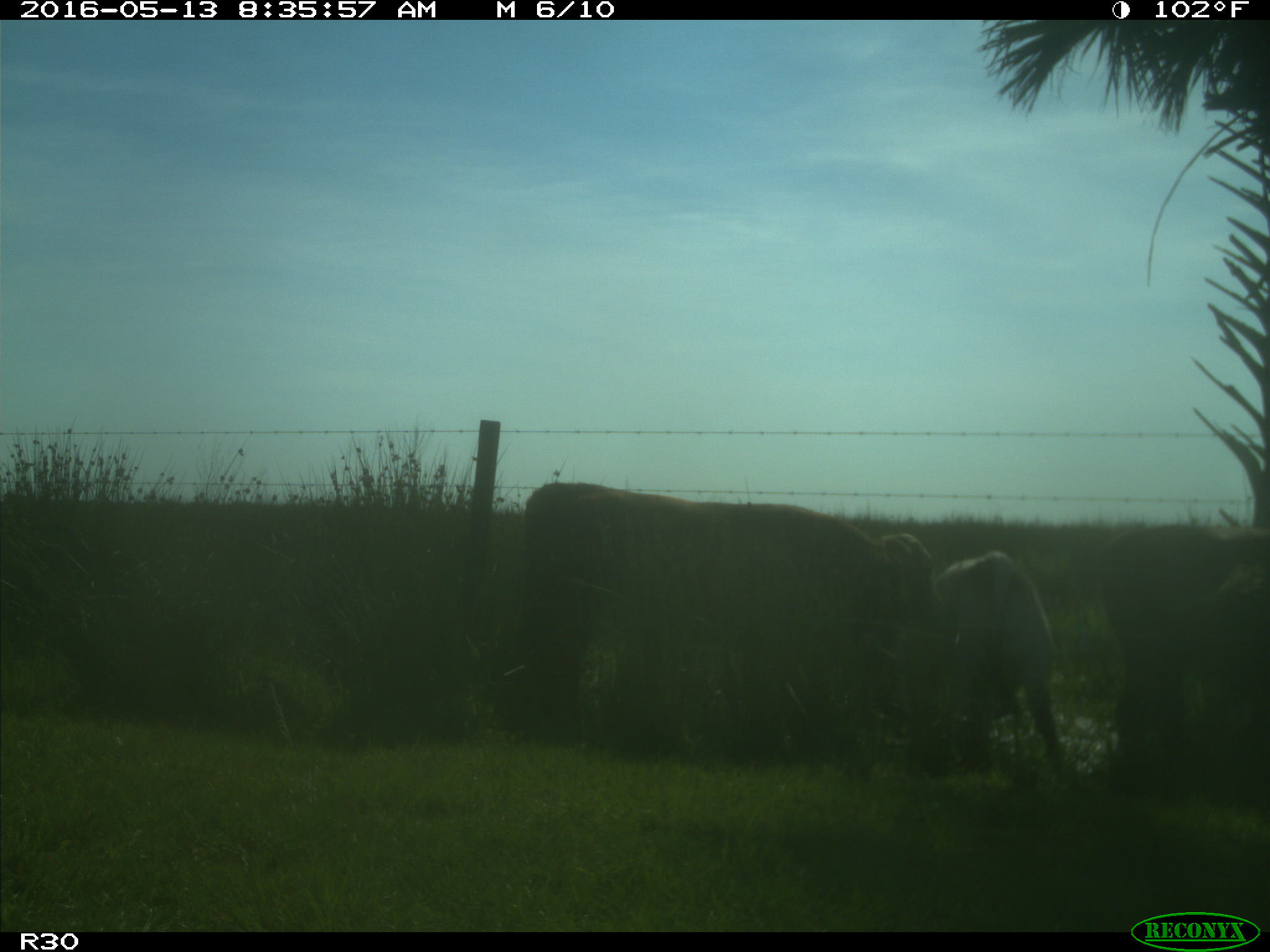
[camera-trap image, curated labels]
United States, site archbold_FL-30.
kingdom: Animalia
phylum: Chordata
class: Mammalia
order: Artiodactyla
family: Bovidae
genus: Bos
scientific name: Bos taurus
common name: domestic cow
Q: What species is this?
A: Bos taurus (domestic cow).